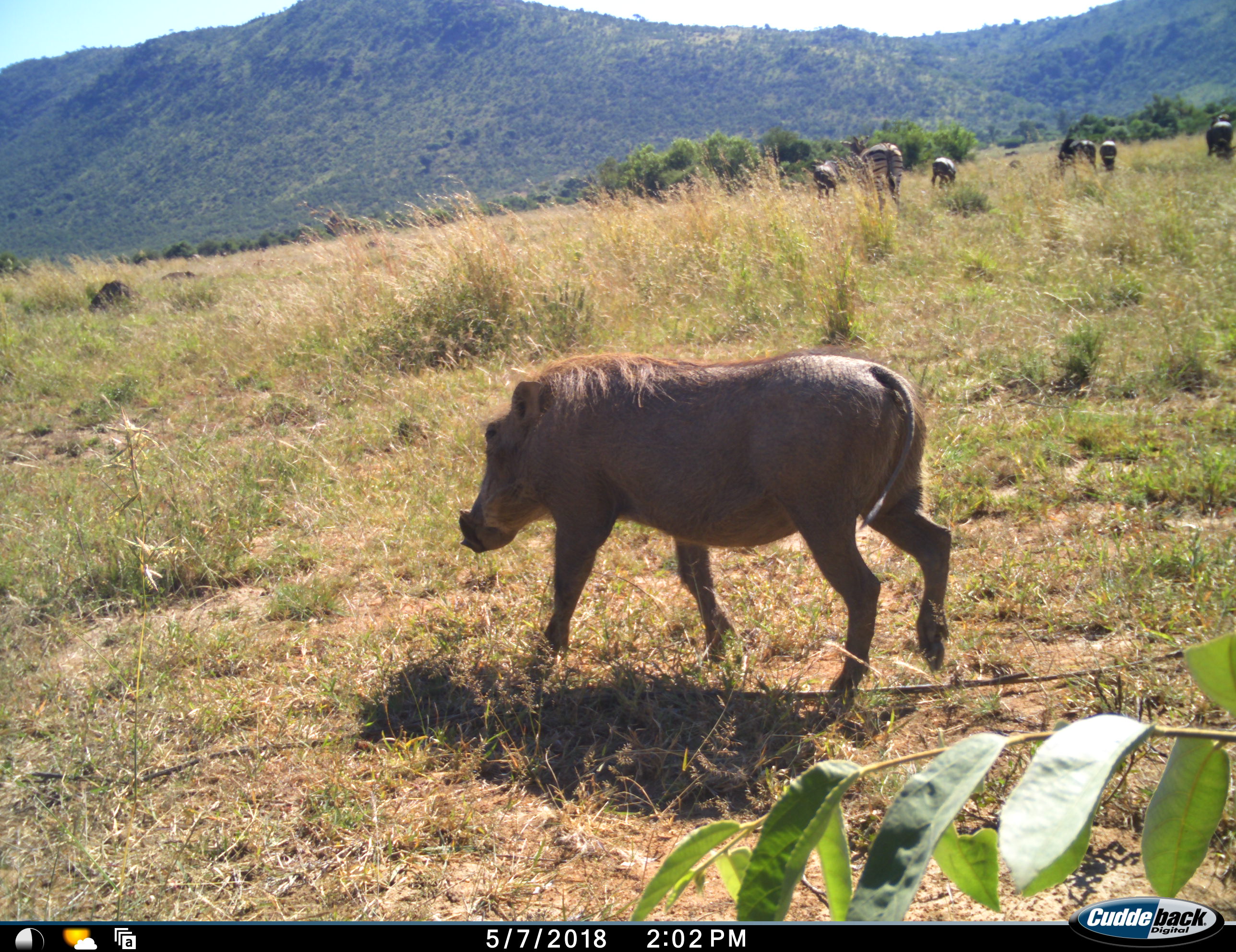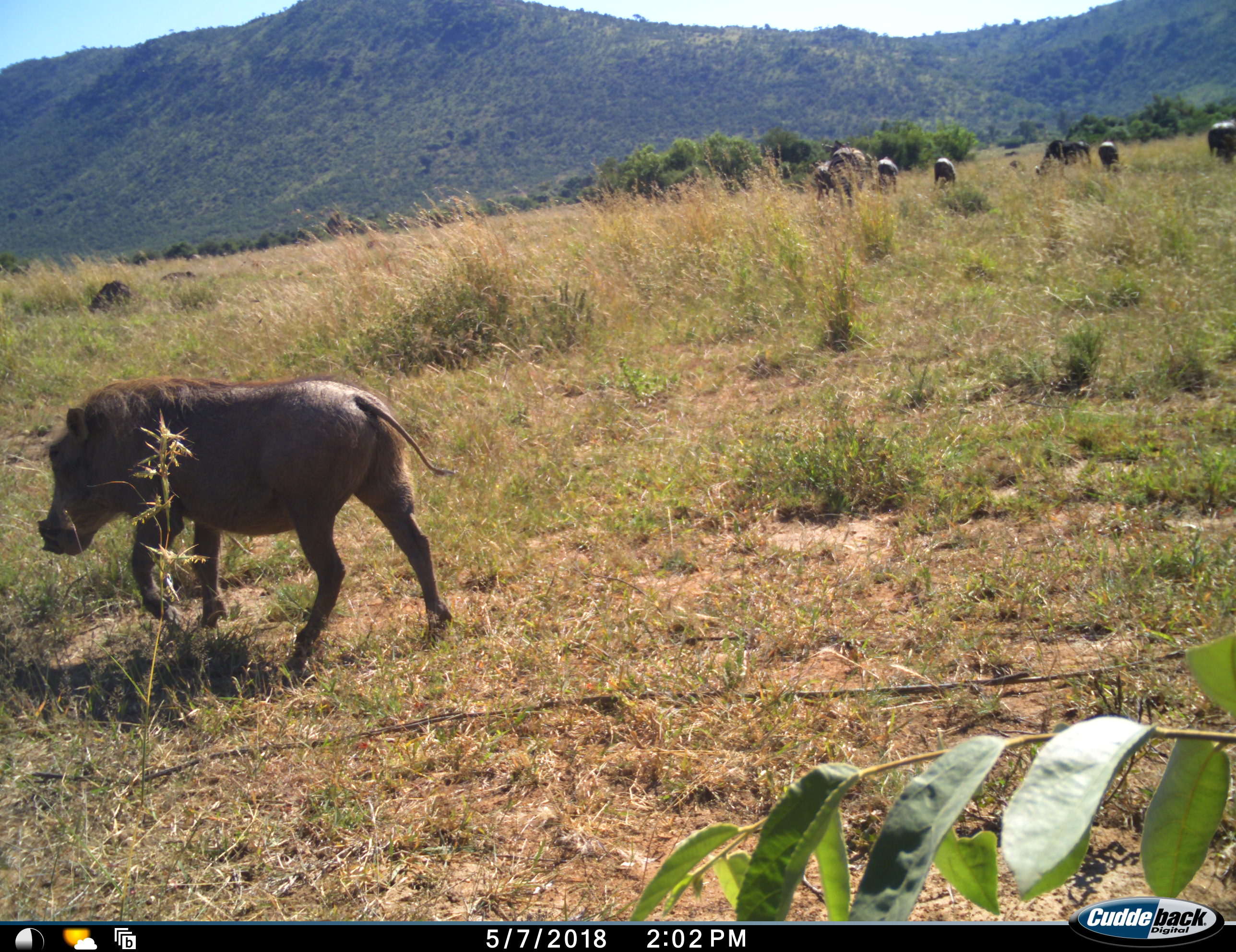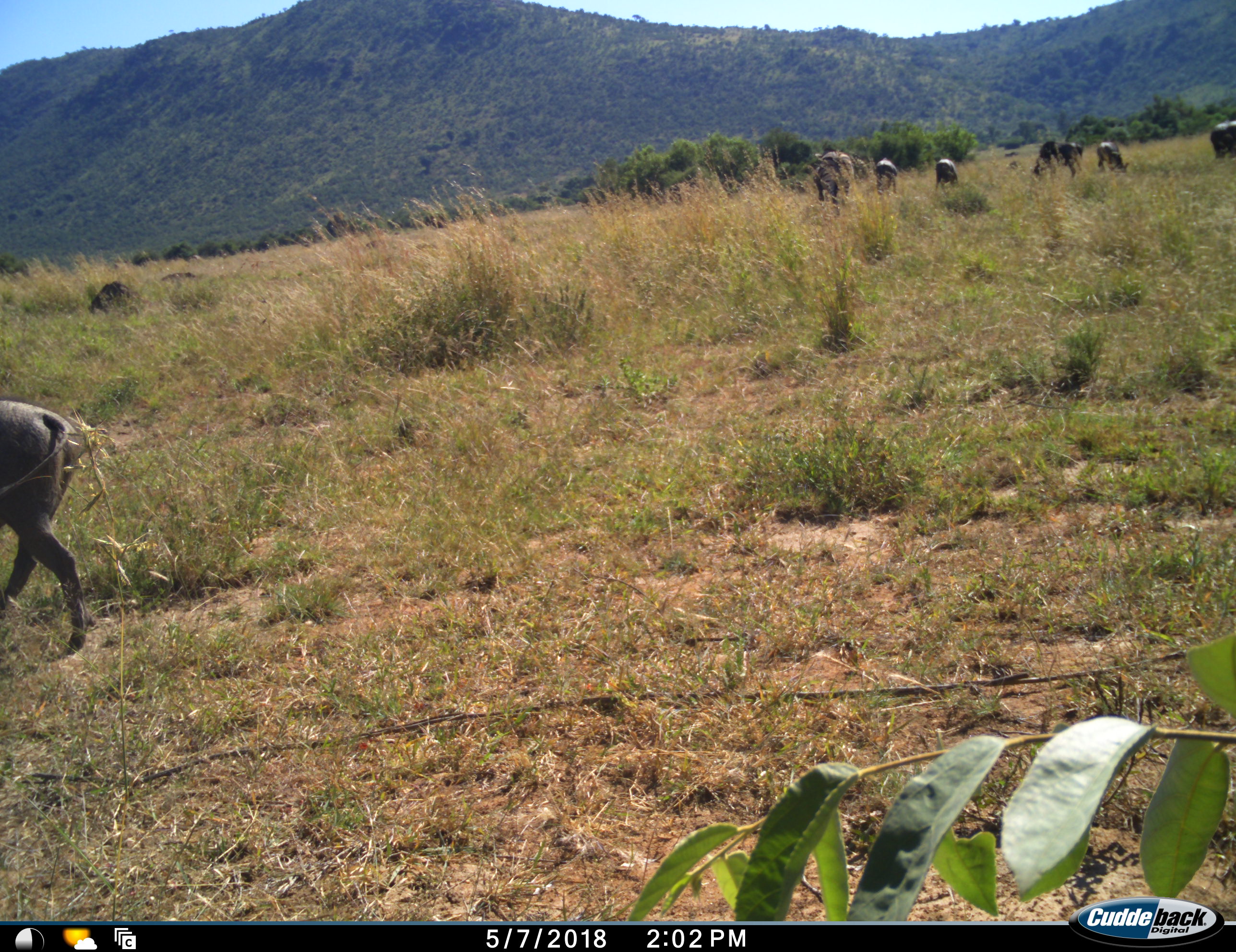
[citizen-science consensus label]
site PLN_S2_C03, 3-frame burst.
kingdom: Animalia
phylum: Chordata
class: Mammalia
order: Artiodactyla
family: Suidae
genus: Phacochoerus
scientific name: Phacochoerus africanus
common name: warthog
Warthog (Phacochoerus africanus), count 1. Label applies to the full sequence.